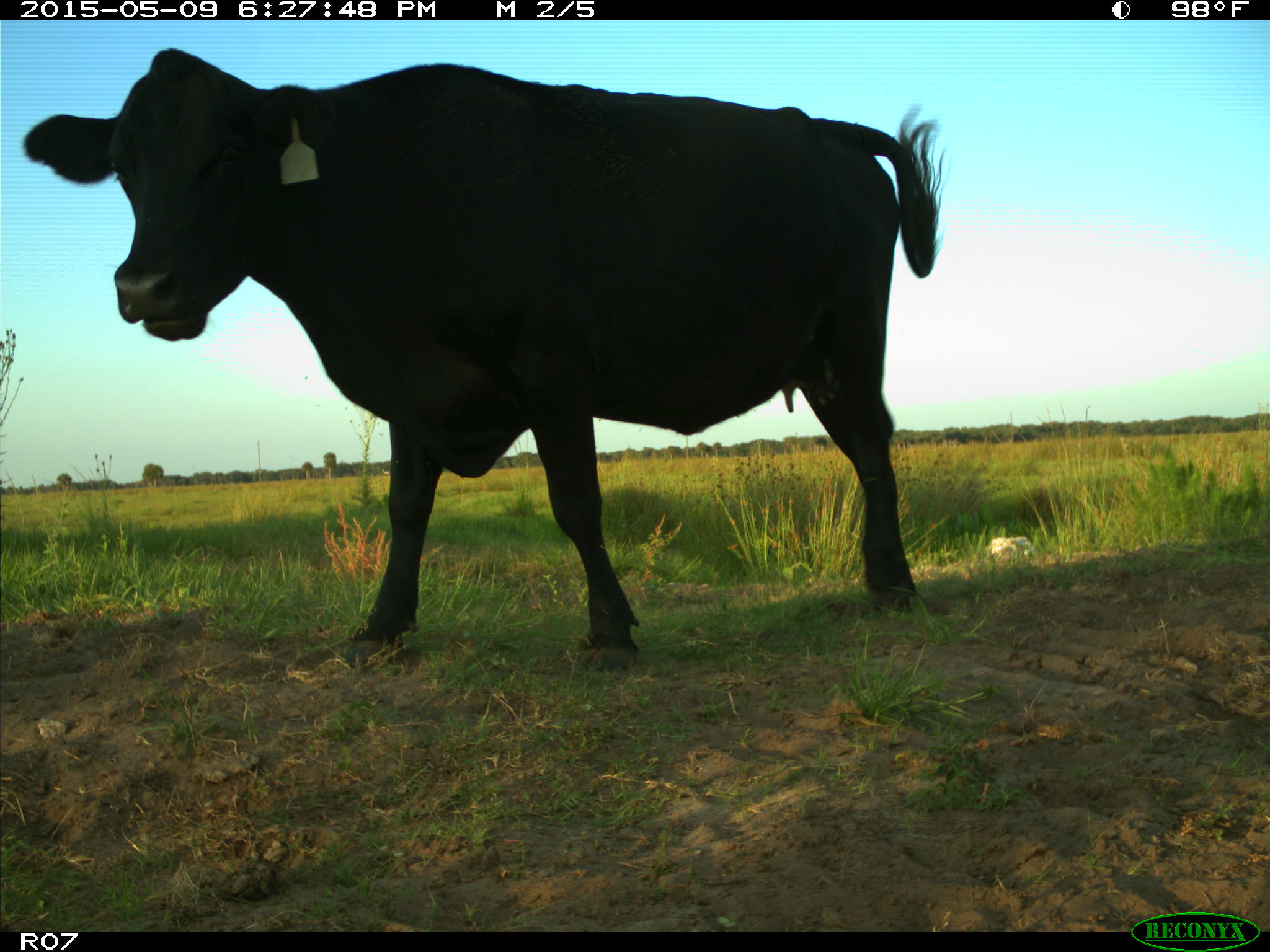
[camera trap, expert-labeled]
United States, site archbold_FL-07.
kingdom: Animalia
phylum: Chordata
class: Mammalia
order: Artiodactyla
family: Bovidae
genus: Bos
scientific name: Bos taurus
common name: domestic cow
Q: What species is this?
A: Bos taurus (domestic cow).